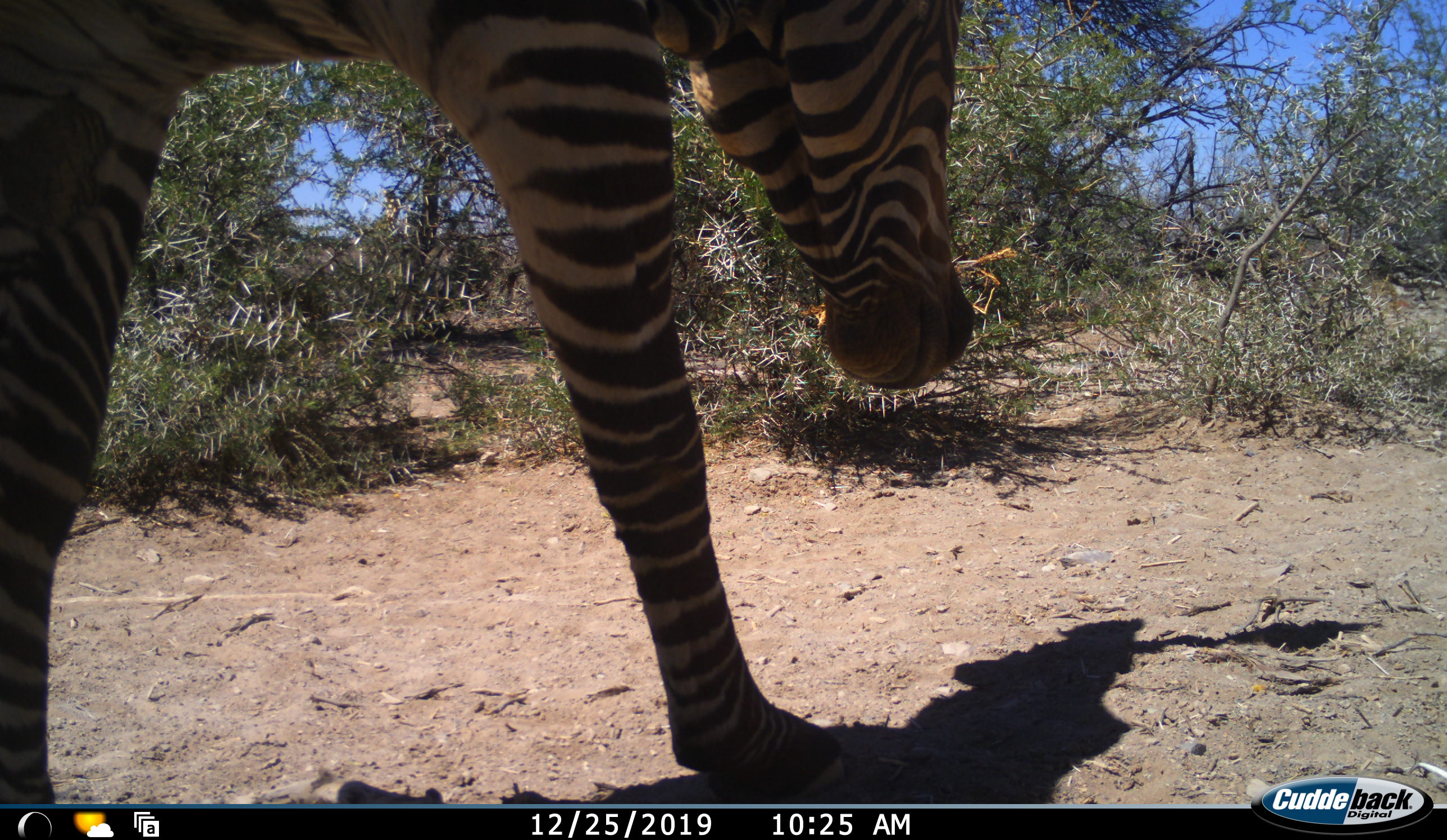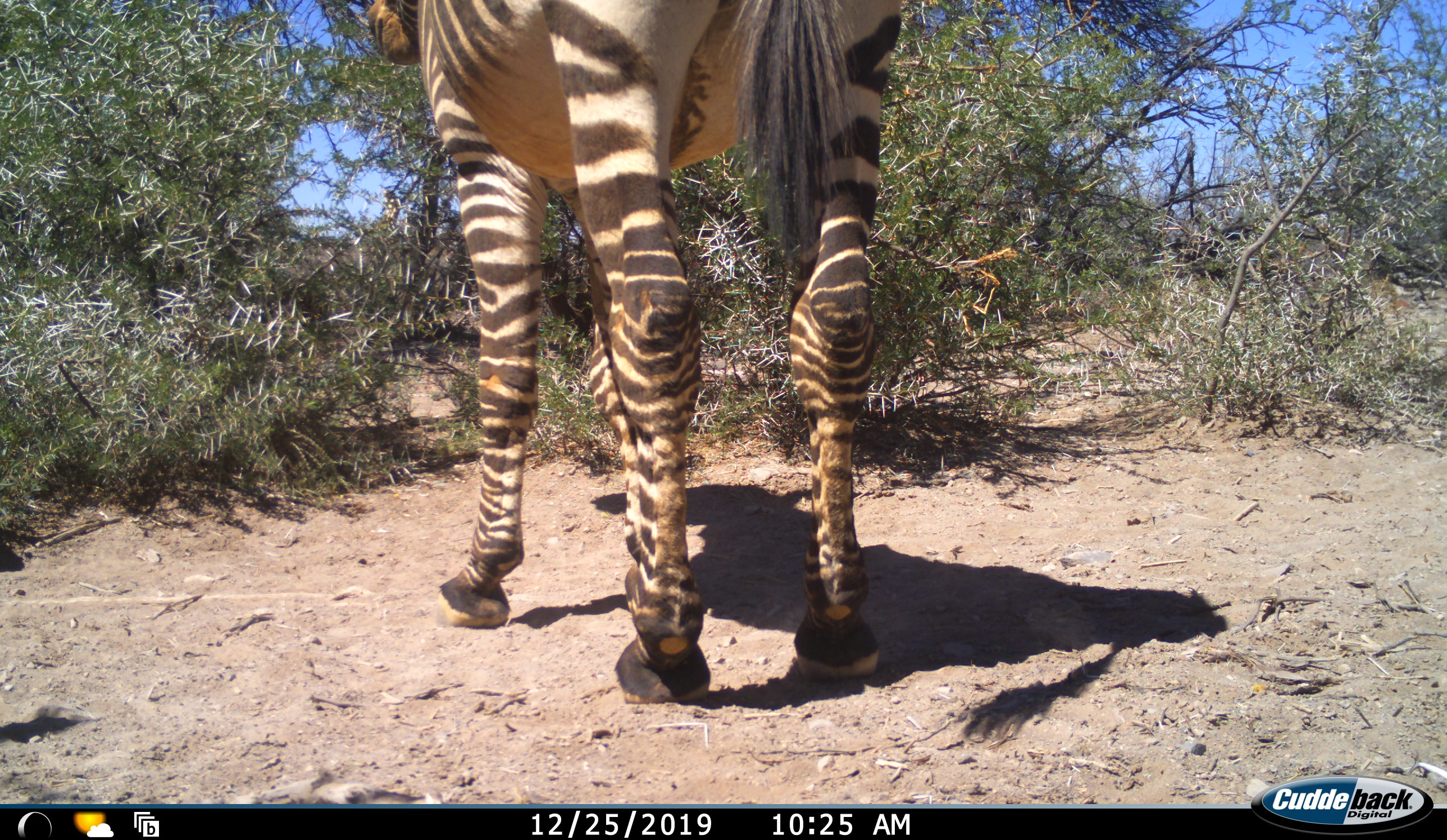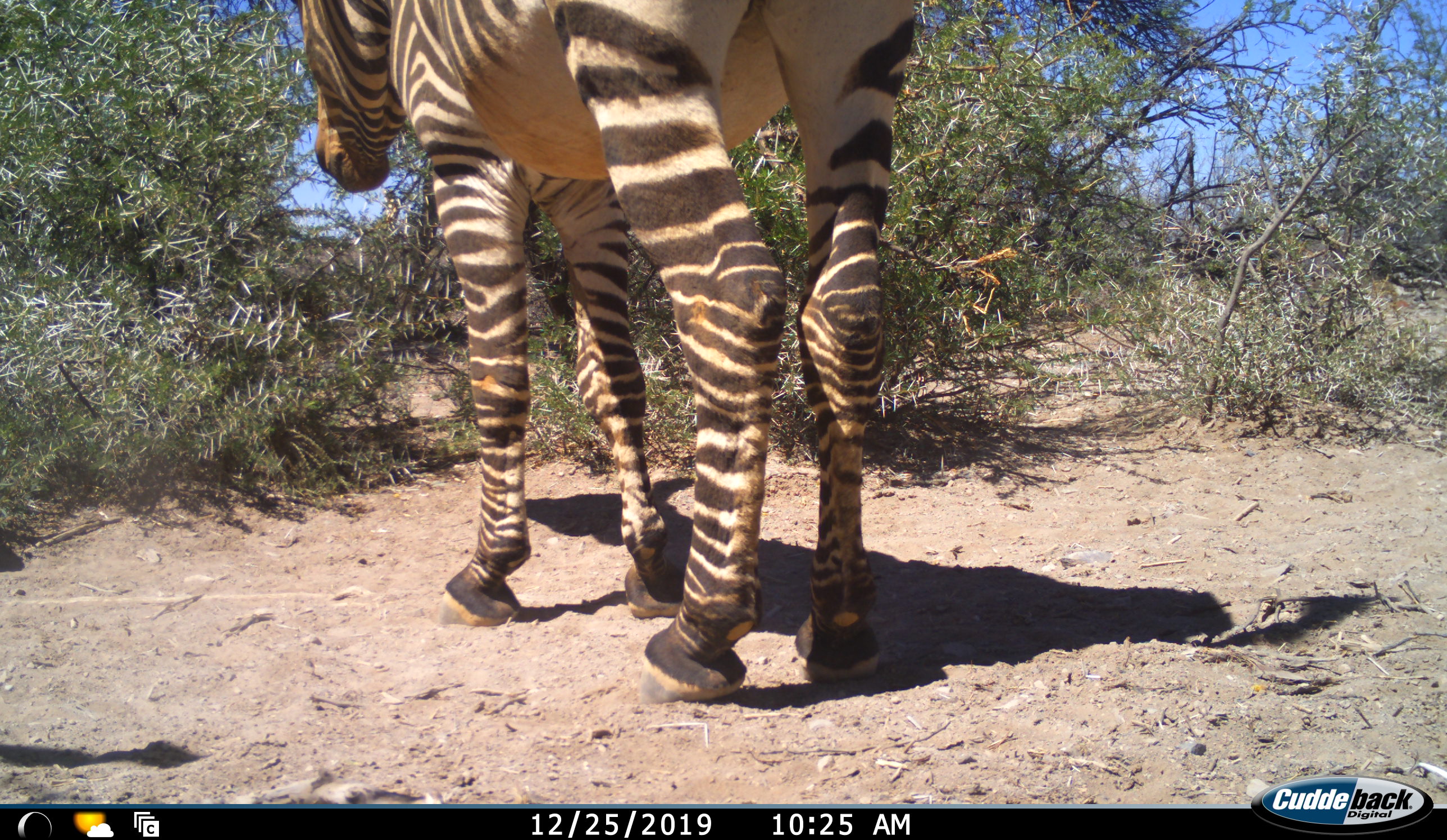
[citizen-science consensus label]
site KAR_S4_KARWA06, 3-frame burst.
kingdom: Animalia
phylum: Chordata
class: Mammalia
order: Perissodactyla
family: Equidae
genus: Equus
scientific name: Equus zebra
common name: mountain zebra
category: zebramountain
Zebramountain (mountain zebra) (Equus zebra), count 1. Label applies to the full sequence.